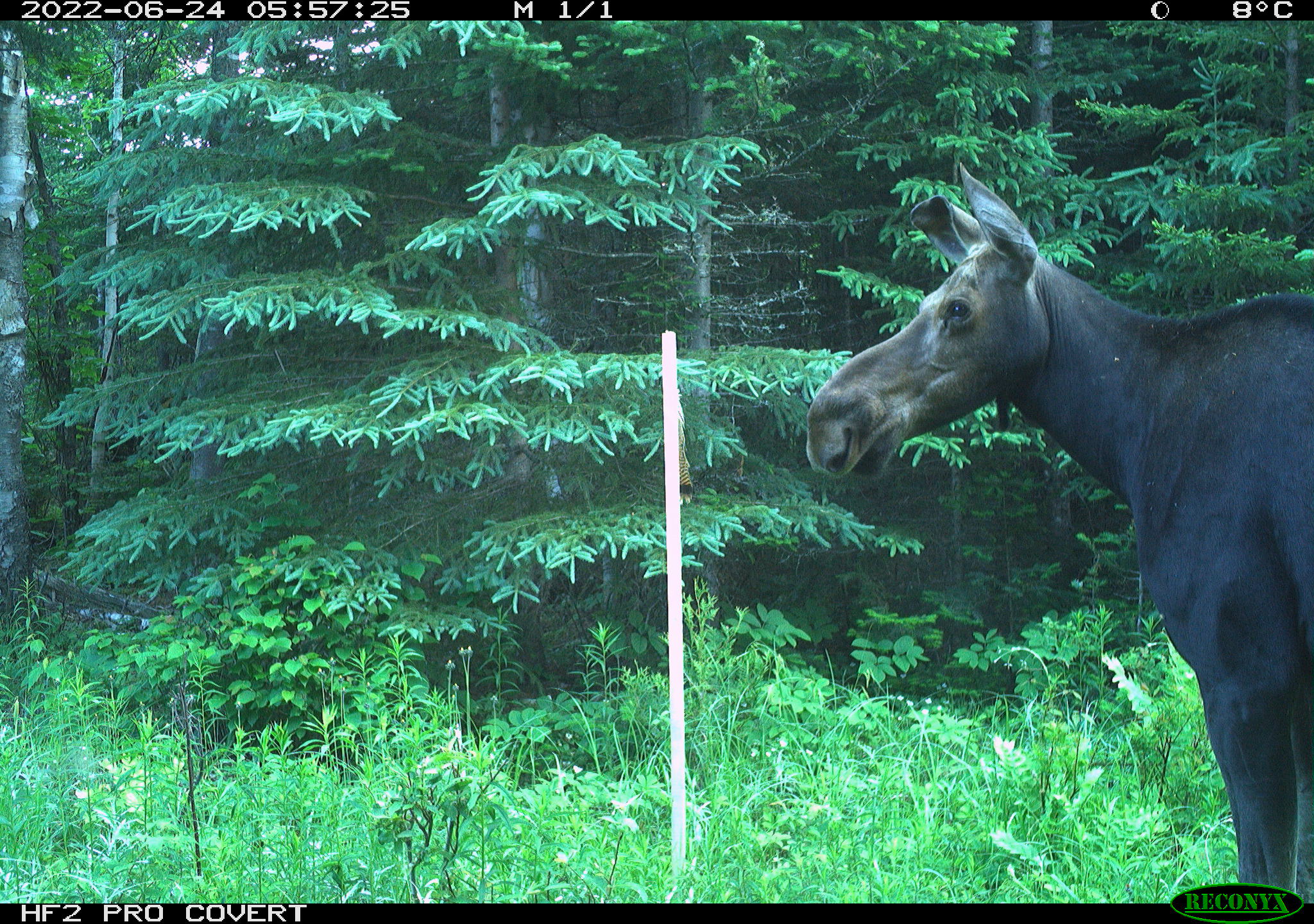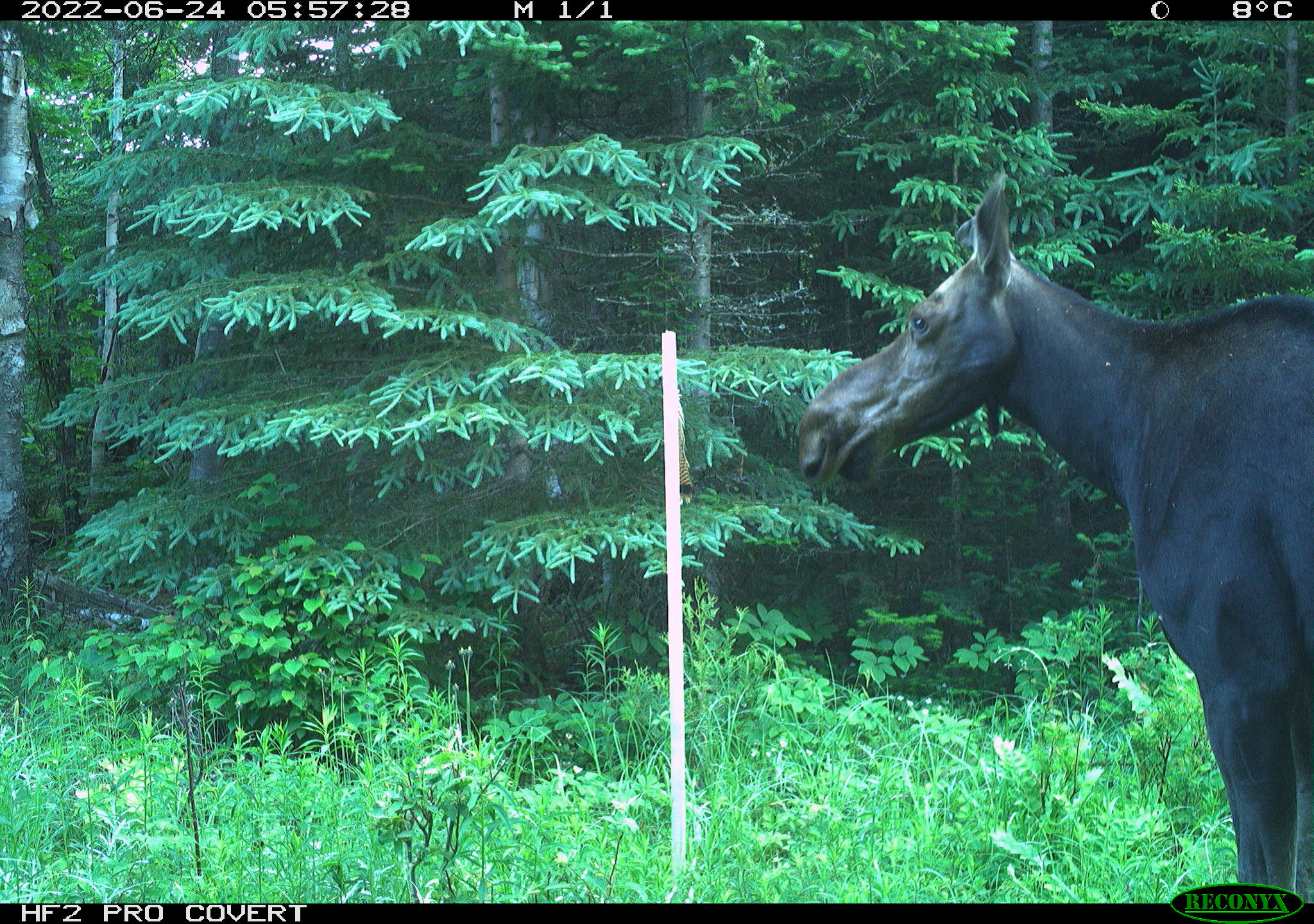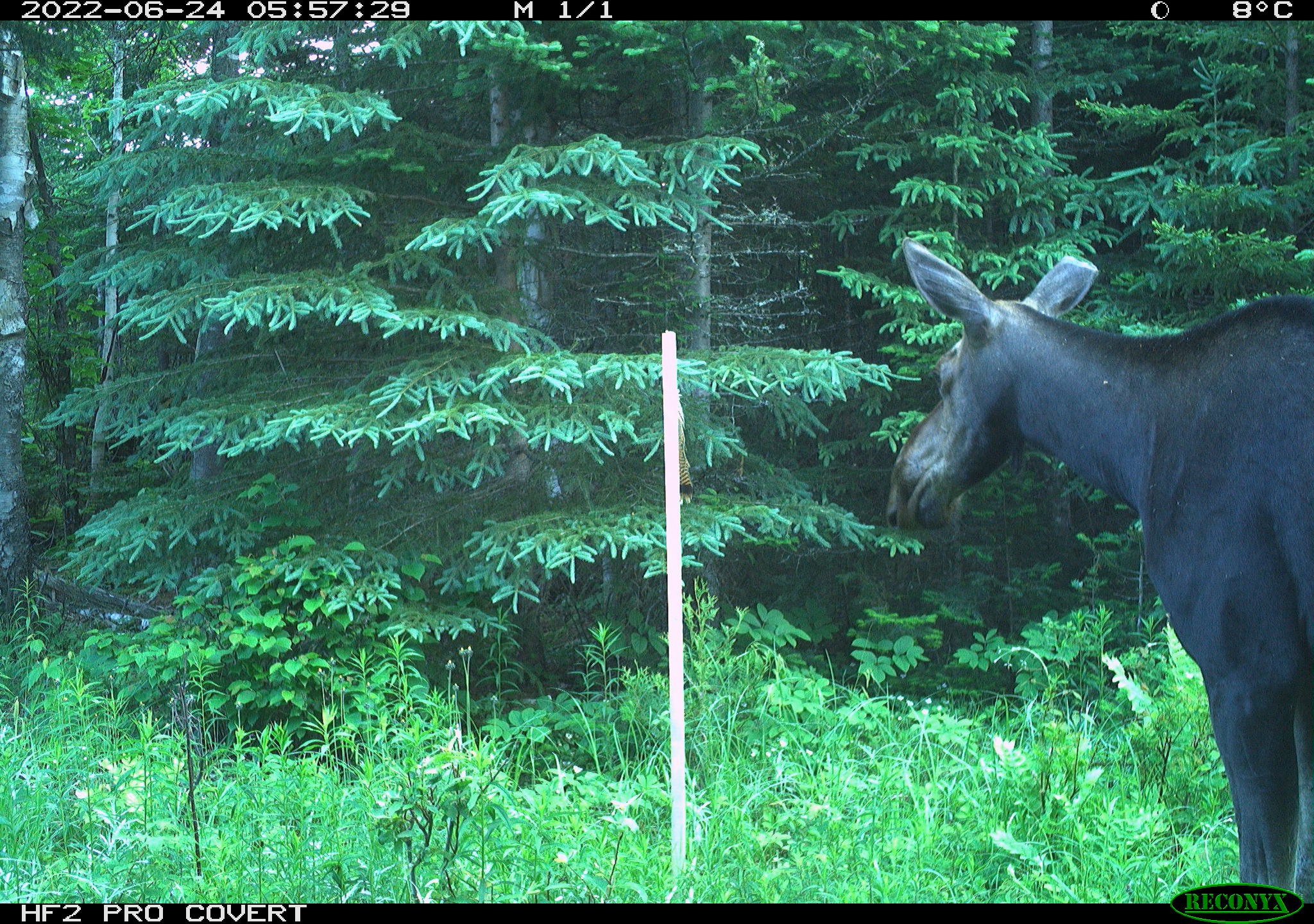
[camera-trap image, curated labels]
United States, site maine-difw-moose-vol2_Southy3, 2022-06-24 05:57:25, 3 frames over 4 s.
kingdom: Animalia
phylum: Chordata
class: Mammalia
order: Artiodactyla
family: Cervidae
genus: Alces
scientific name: Alces alces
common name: moose